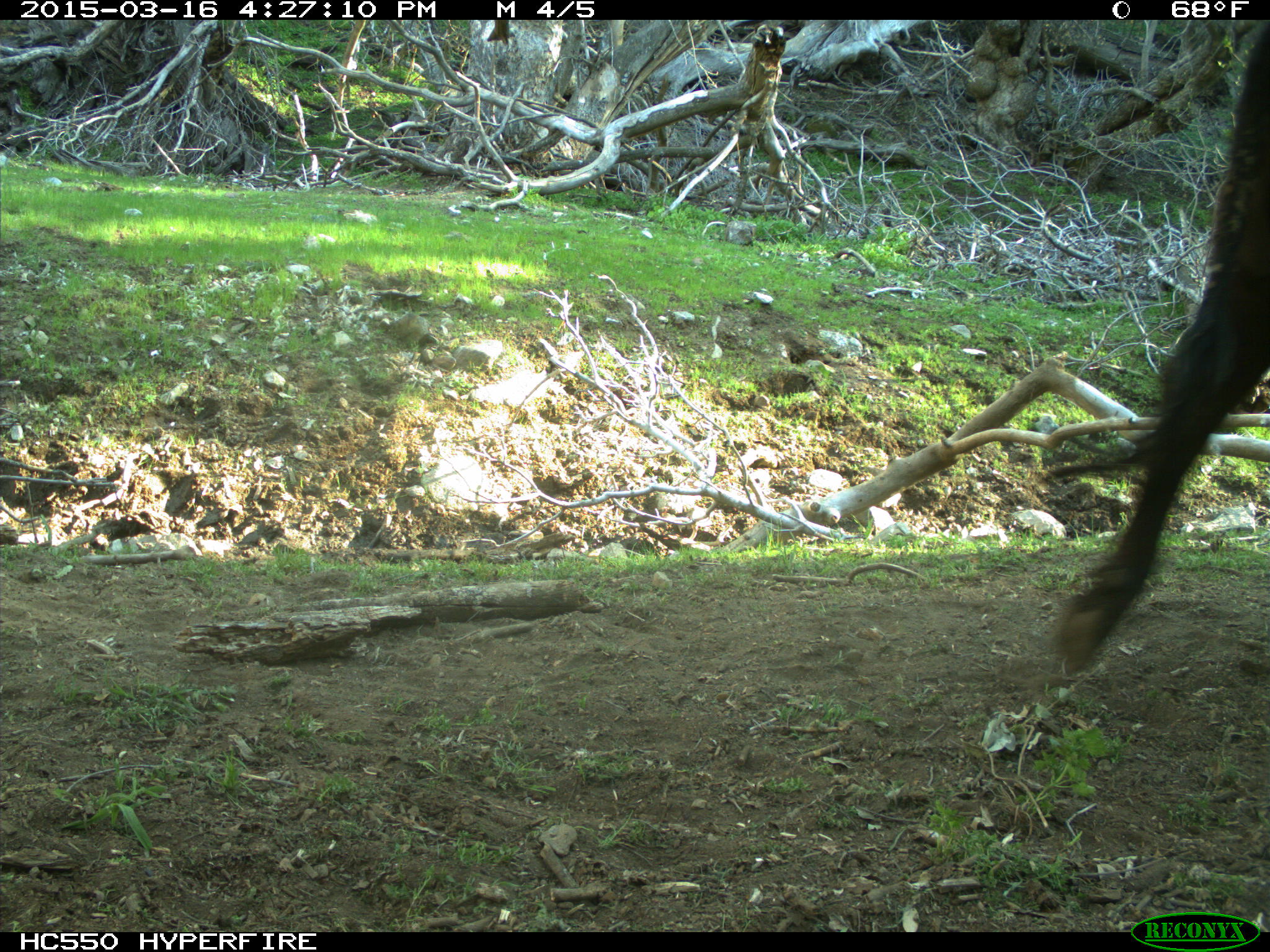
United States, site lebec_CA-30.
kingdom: Animalia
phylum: Chordata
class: Mammalia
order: Artiodactyla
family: Bovidae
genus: Bos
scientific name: Bos taurus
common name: domestic cow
Bos taurus (domestic cow).